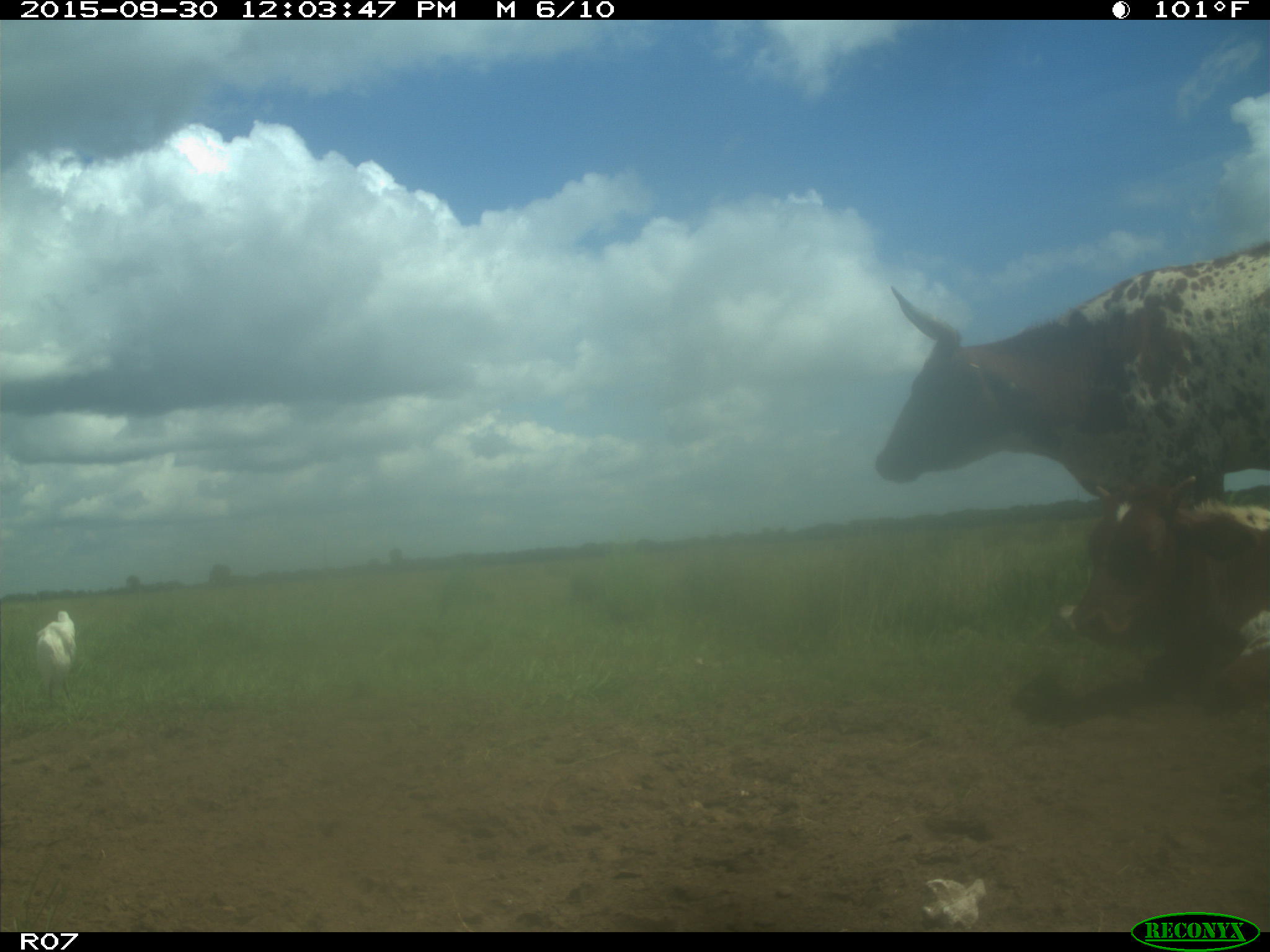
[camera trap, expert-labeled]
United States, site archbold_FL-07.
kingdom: Animalia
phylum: Chordata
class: Mammalia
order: Artiodactyla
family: Bovidae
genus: Bos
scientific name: Bos taurus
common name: domestic cow